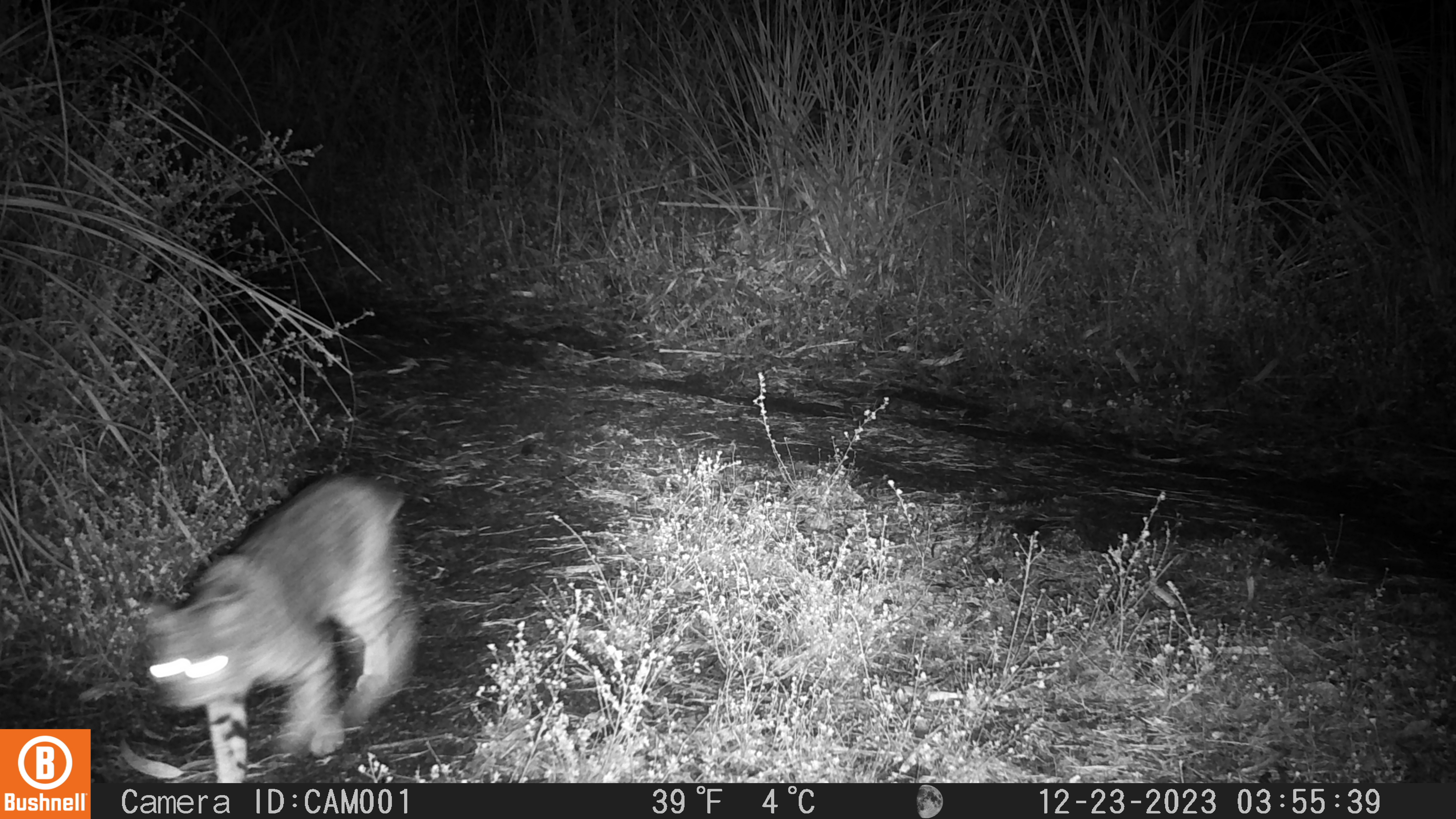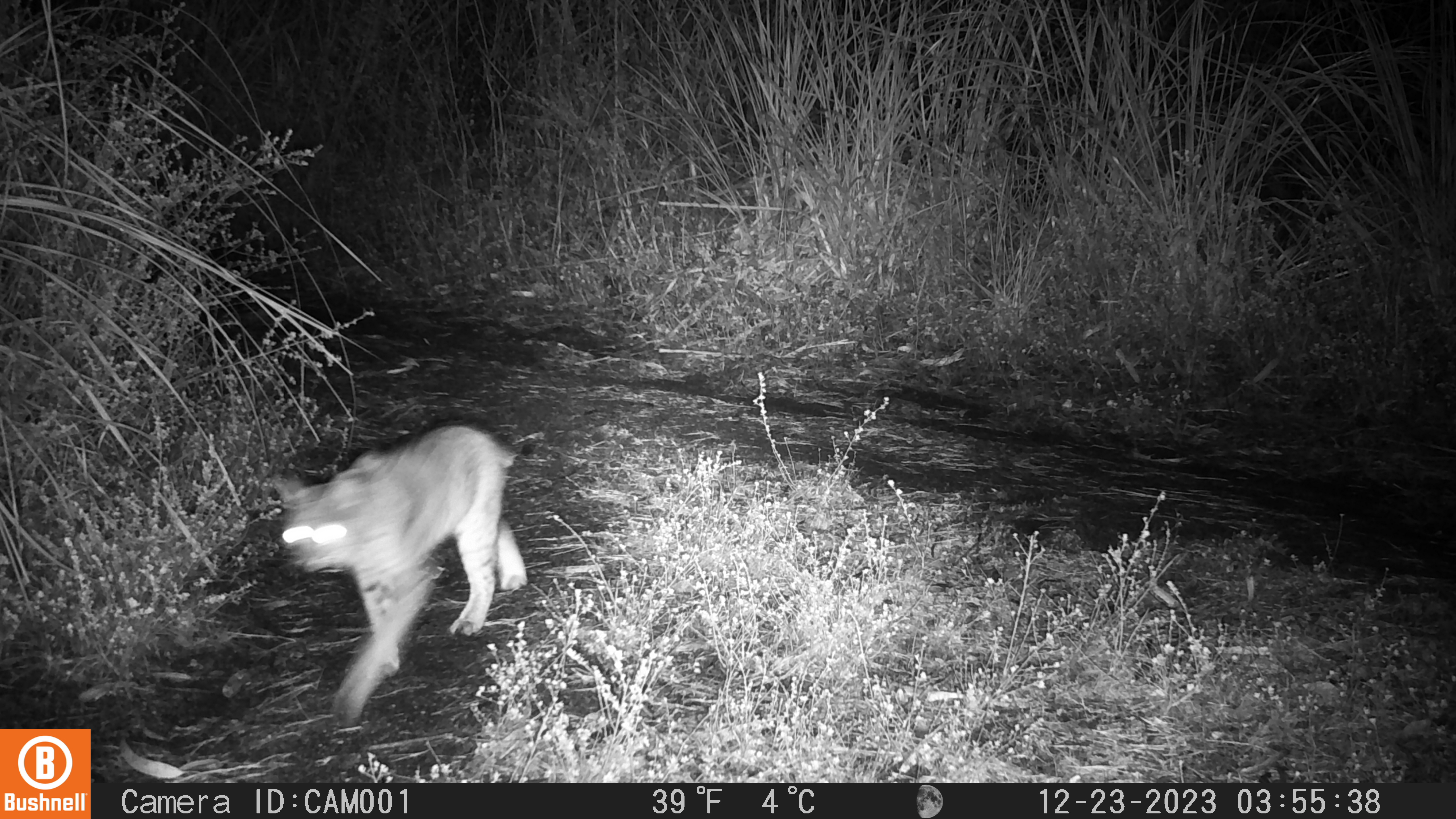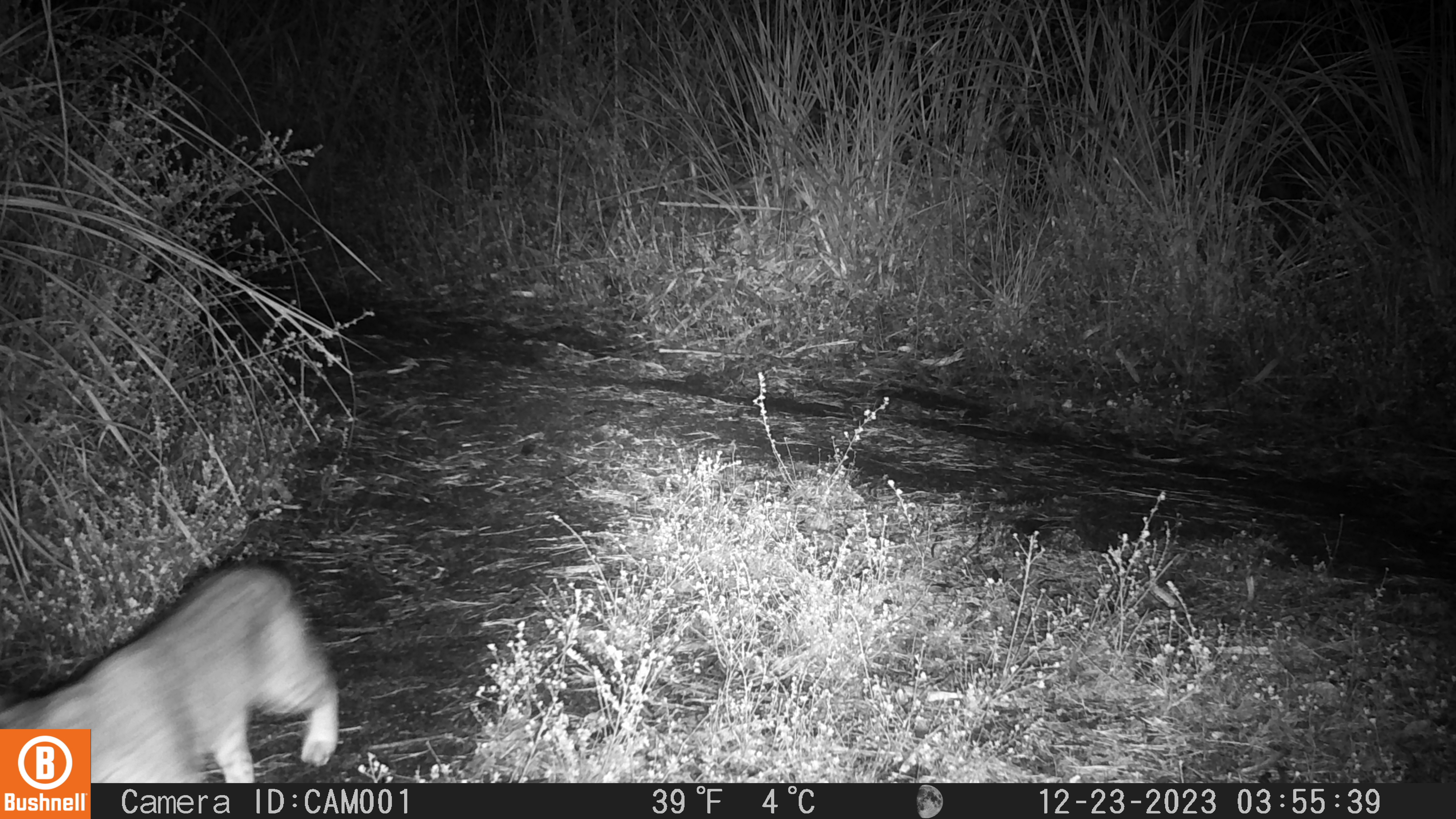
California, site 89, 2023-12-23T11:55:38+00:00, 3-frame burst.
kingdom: Animalia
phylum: Chordata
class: Mammalia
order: Carnivora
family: Felidae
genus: Lynx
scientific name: Lynx rufus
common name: bobcat